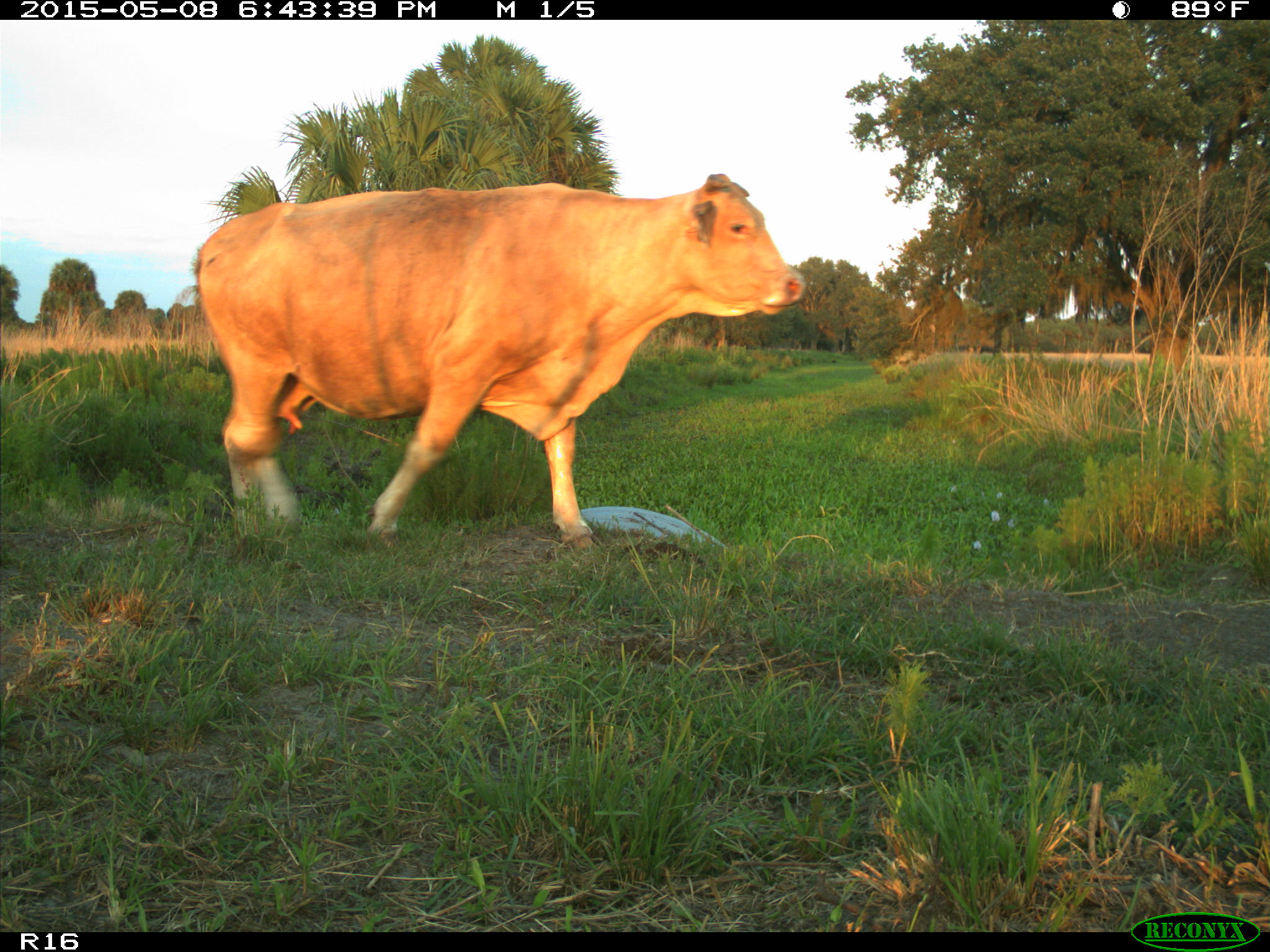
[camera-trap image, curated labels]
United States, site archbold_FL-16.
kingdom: Animalia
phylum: Chordata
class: Mammalia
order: Artiodactyla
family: Bovidae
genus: Bos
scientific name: Bos taurus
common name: domestic cow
Bos taurus (domestic cow).